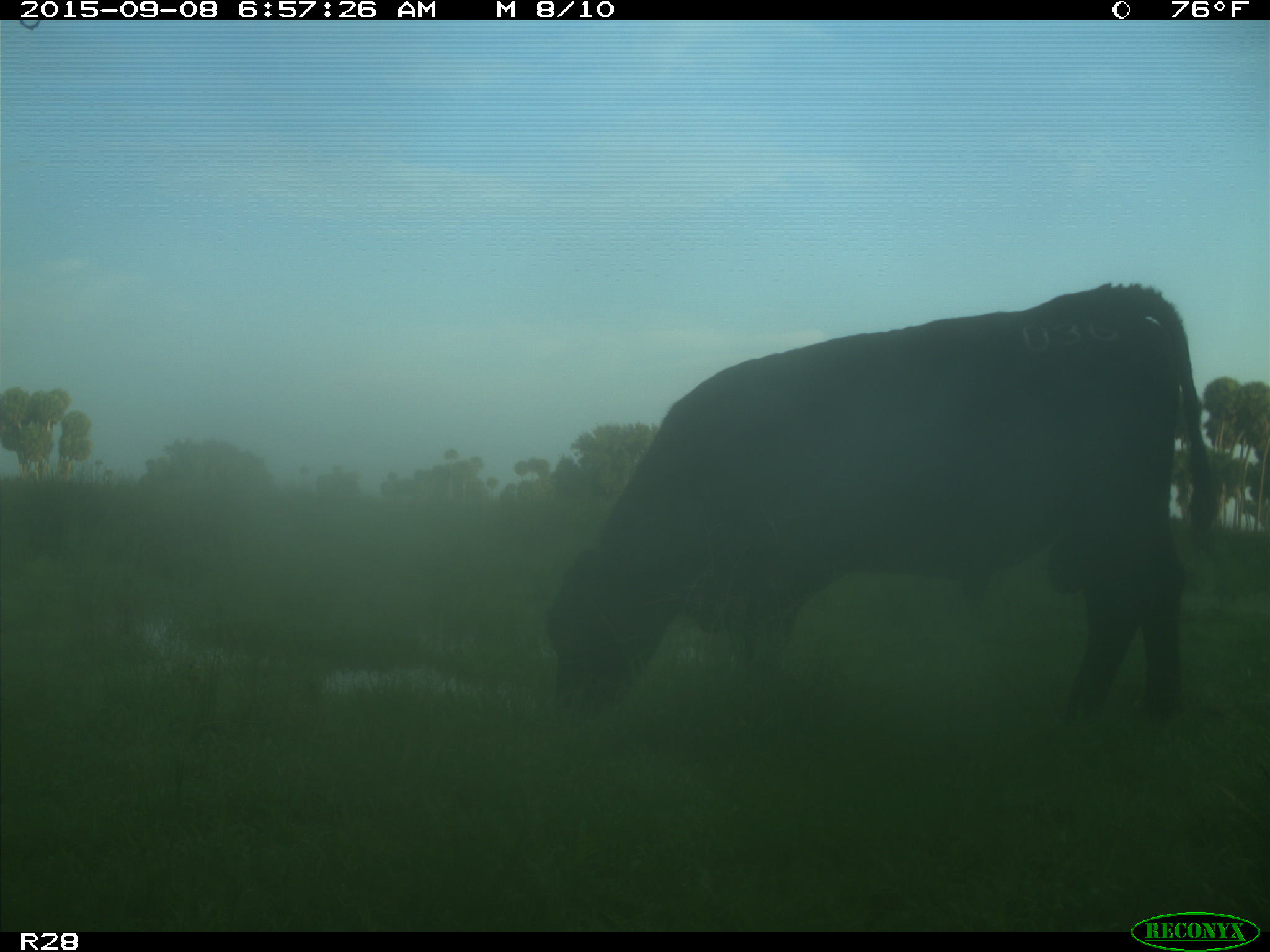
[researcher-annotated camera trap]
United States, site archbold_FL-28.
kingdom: Animalia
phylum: Chordata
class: Mammalia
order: Artiodactyla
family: Bovidae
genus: Bos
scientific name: Bos taurus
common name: domestic cow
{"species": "Bos taurus (domestic cow)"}